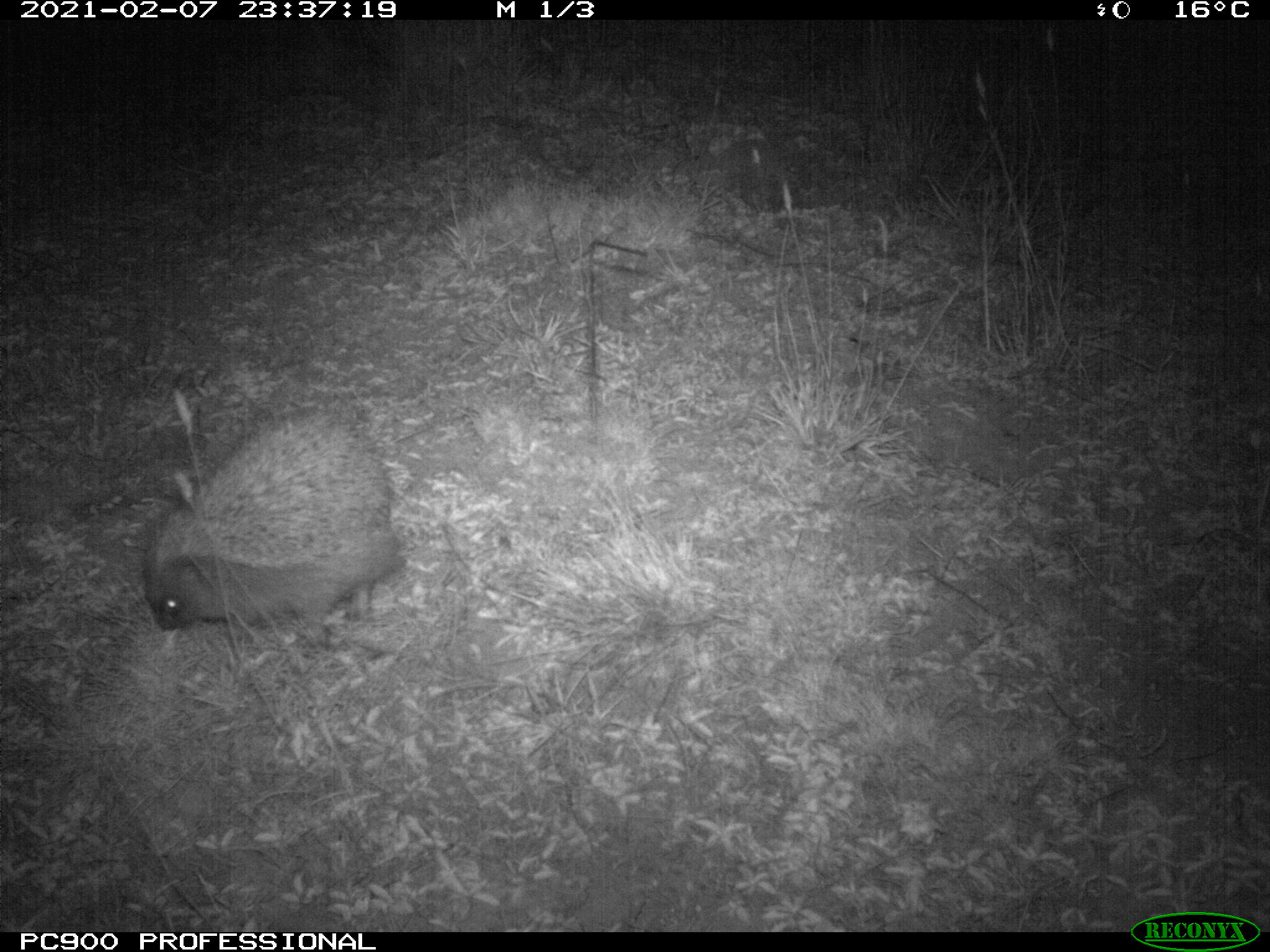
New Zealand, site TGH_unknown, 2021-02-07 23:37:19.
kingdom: Animalia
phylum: Chordata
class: Mammalia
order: Eulipotyphla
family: Erinaceidae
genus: Erinaceus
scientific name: Erinaceus europaeus europaeus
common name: european hedgehog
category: hedgehog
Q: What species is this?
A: Hedgehog (european hedgehog) (Erinaceus europaeus europaeus).